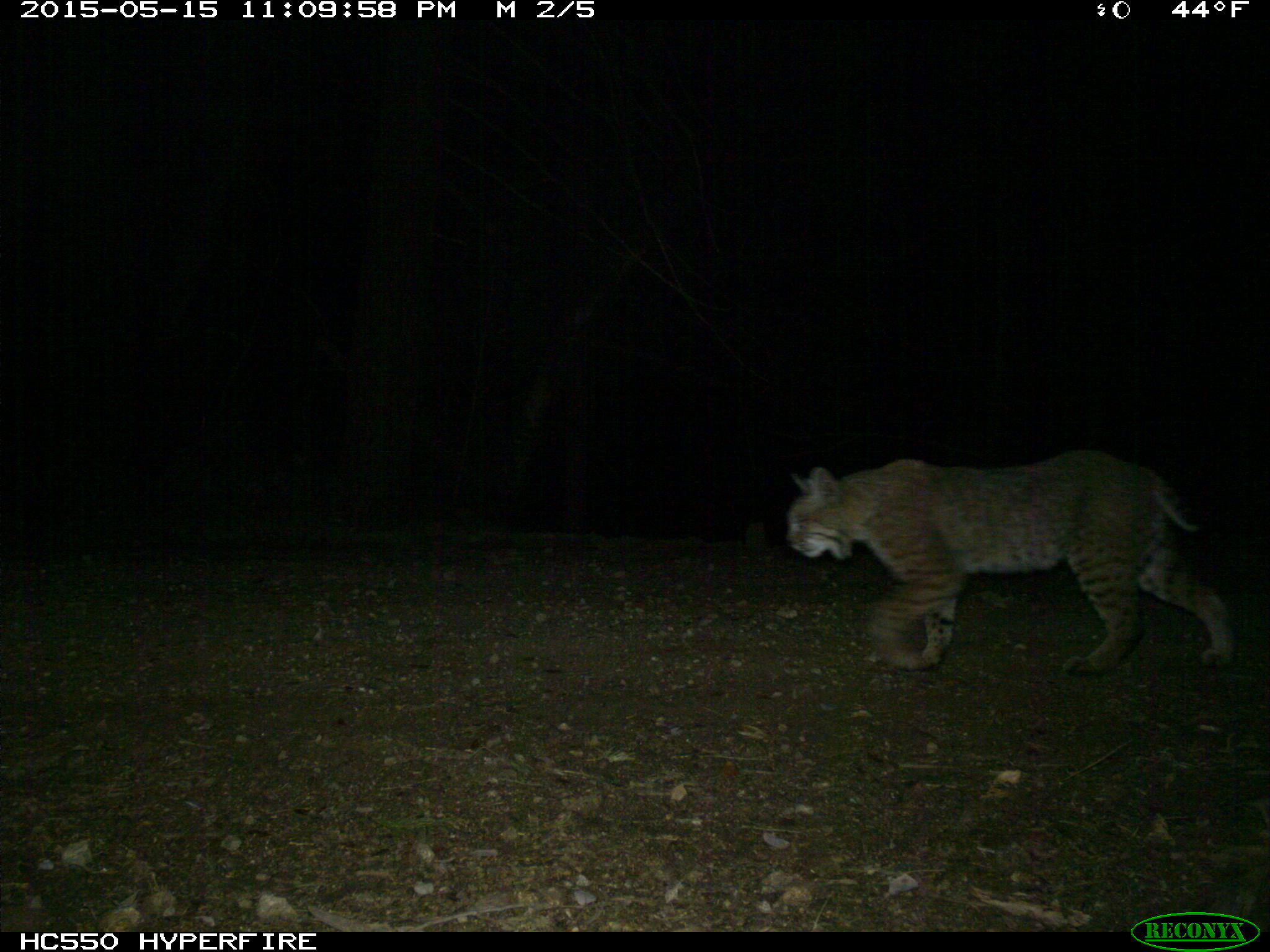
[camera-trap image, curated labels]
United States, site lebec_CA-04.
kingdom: Animalia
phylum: Chordata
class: Mammalia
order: Carnivora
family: Felidae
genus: Lynx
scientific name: Lynx rufus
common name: bobcat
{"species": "Lynx rufus (bobcat)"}